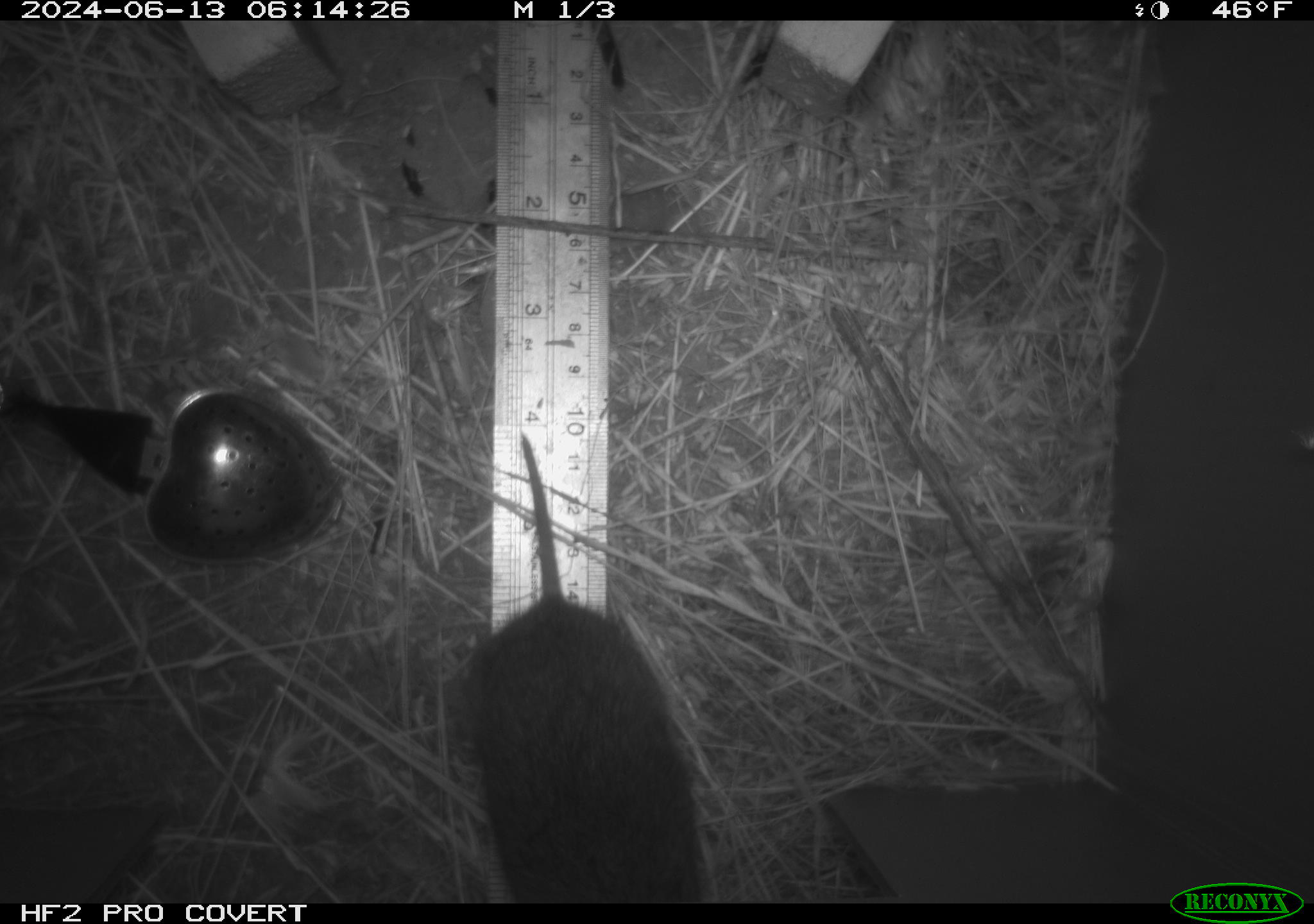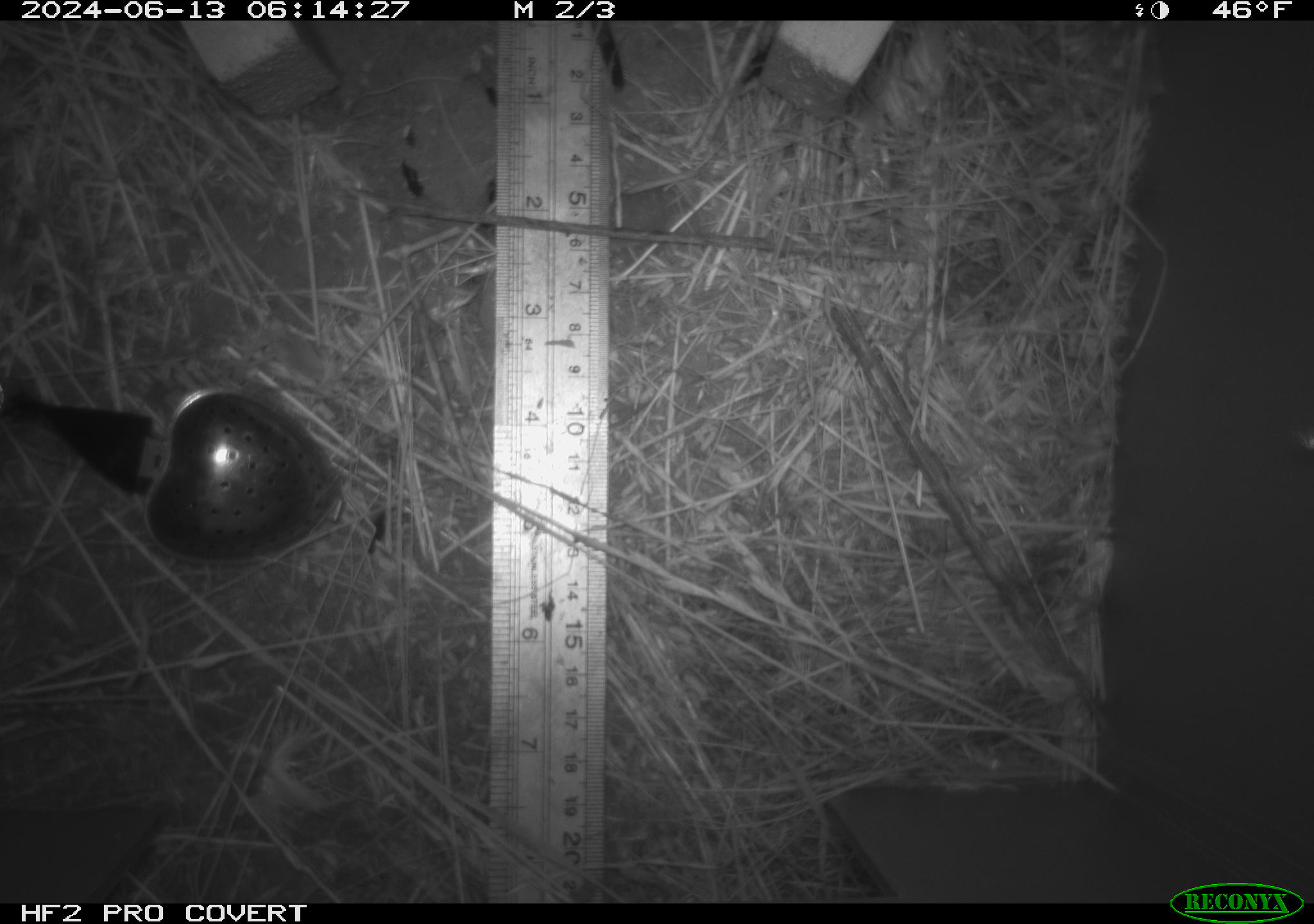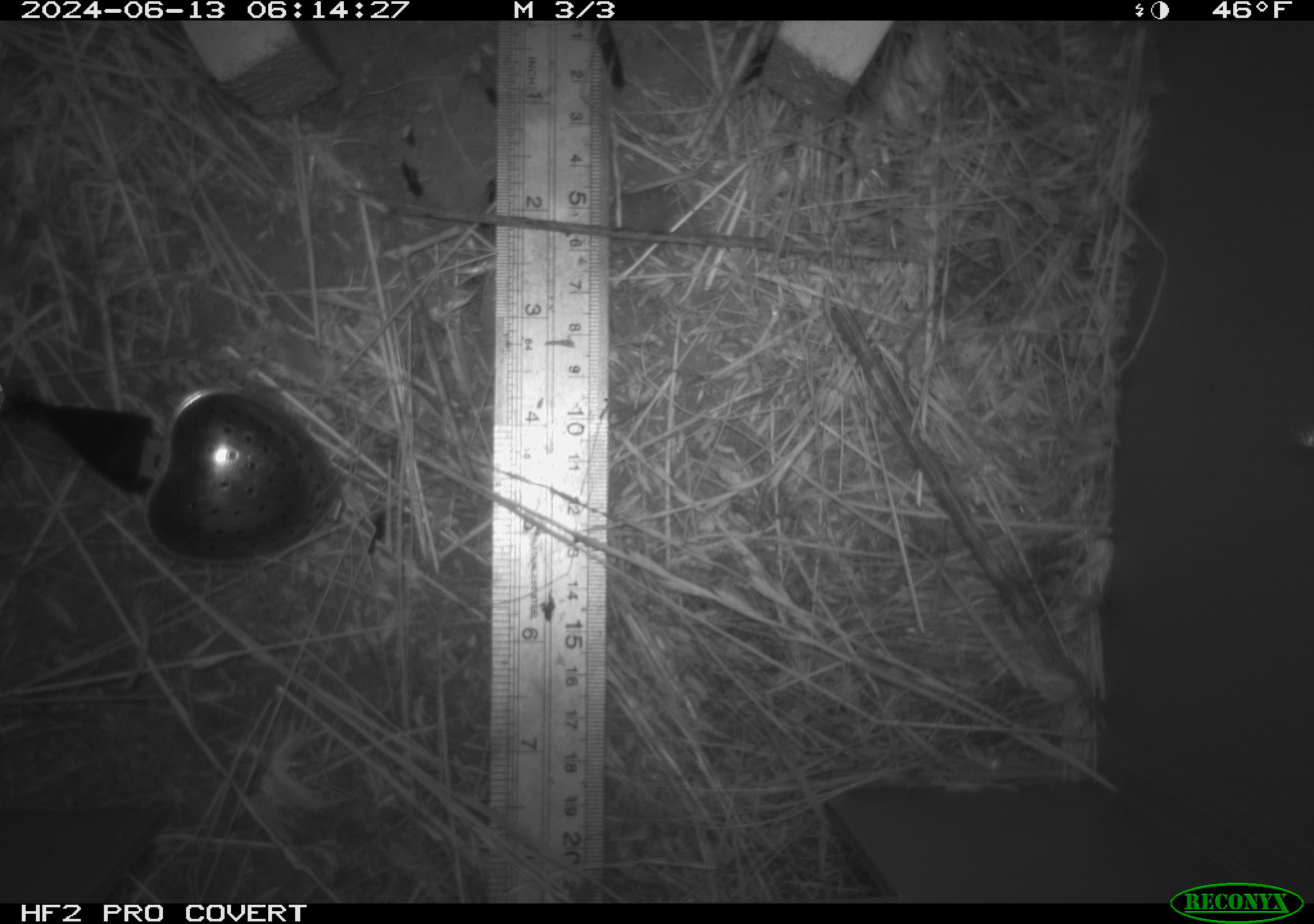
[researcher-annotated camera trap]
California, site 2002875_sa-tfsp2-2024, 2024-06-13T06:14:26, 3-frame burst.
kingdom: Animalia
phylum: Chordata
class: Mammalia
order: Rodentia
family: Cricetidae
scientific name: Arvicolinae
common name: voles, lemmings, and muskrats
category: arvicolinae subfamily